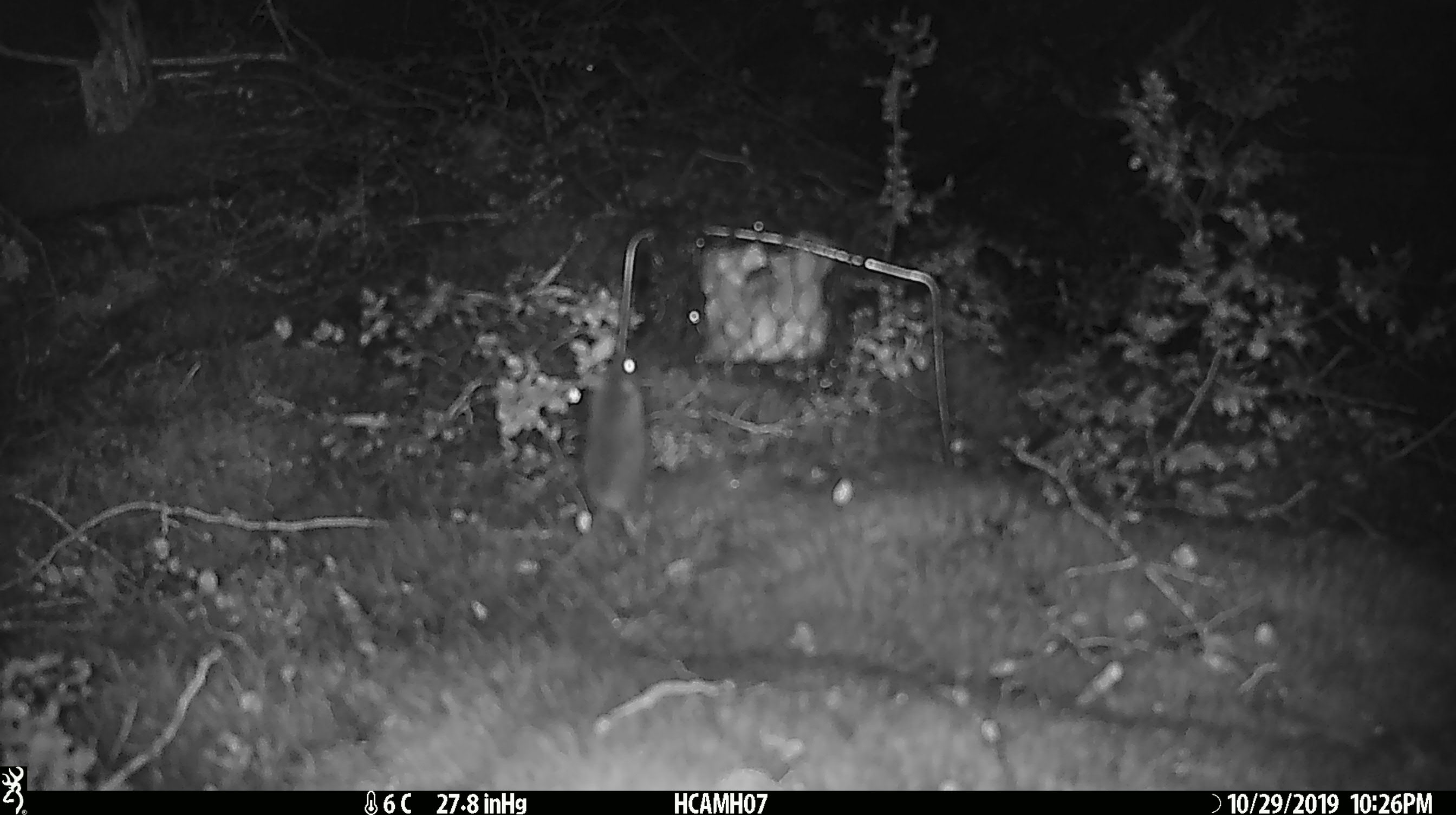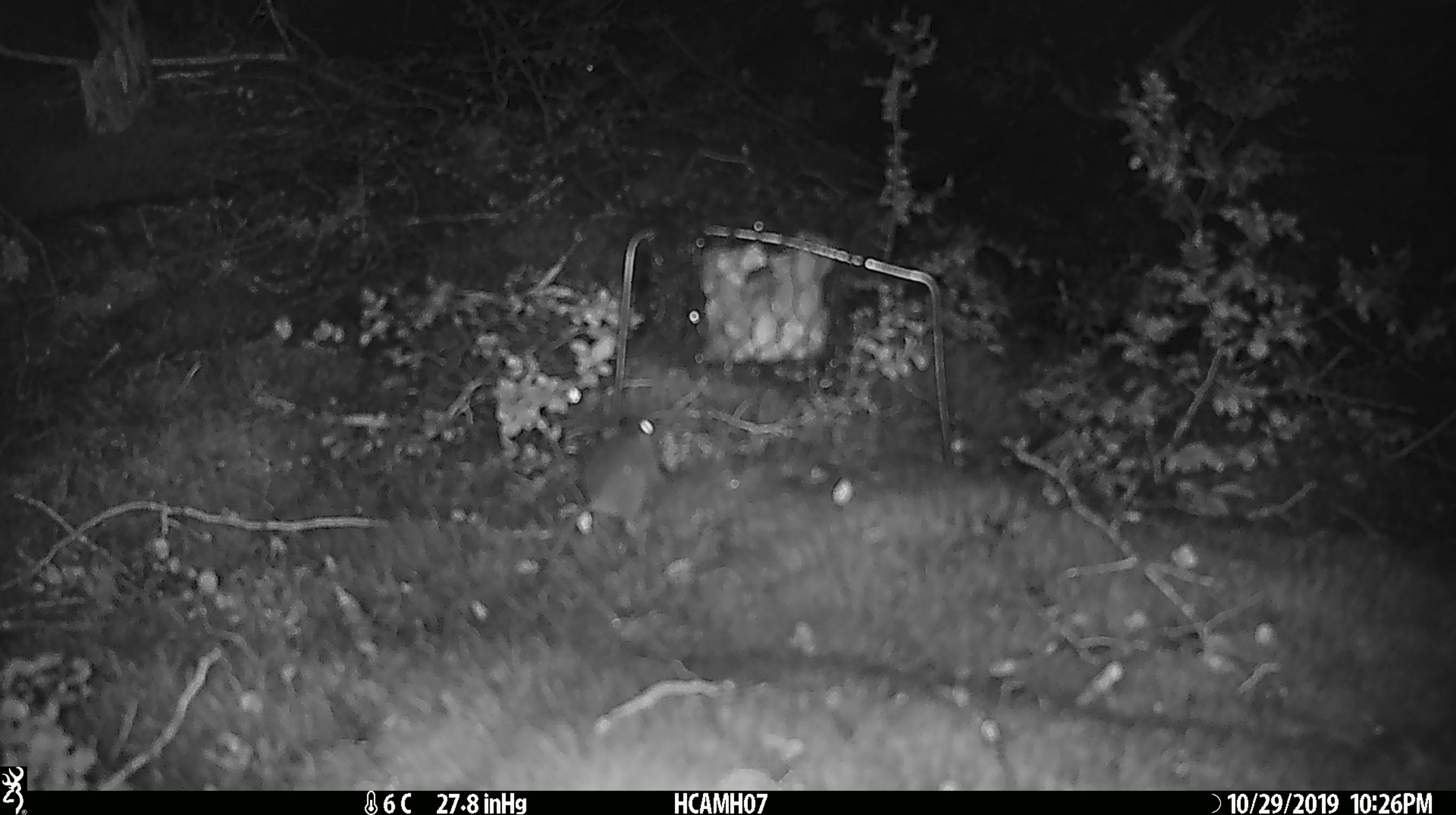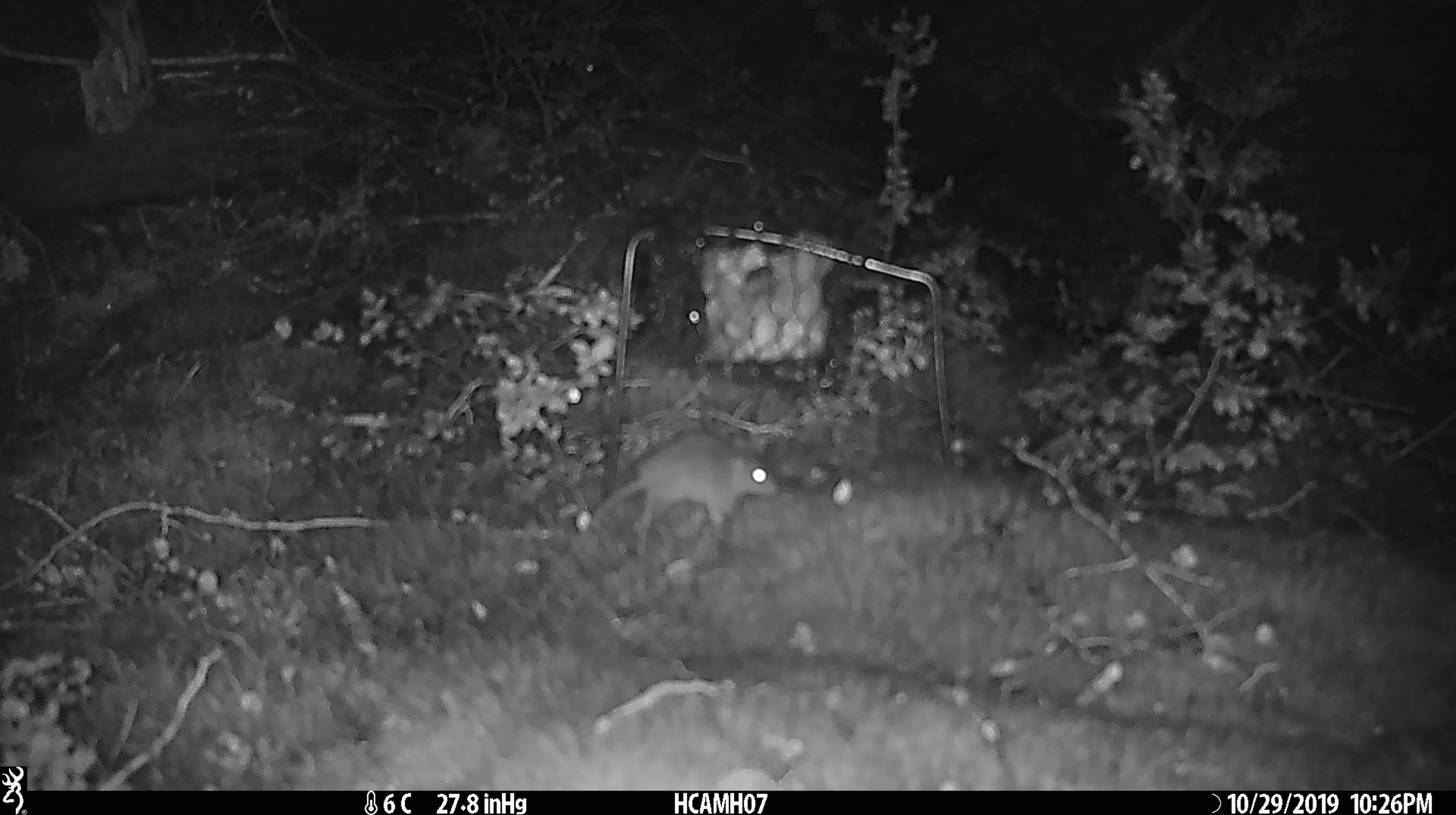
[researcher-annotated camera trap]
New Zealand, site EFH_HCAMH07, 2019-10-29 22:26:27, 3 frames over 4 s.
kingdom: Animalia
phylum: Chordata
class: Mammalia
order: Rodentia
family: Muridae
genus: Mus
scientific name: Mus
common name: mouse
Mouse (Mus).